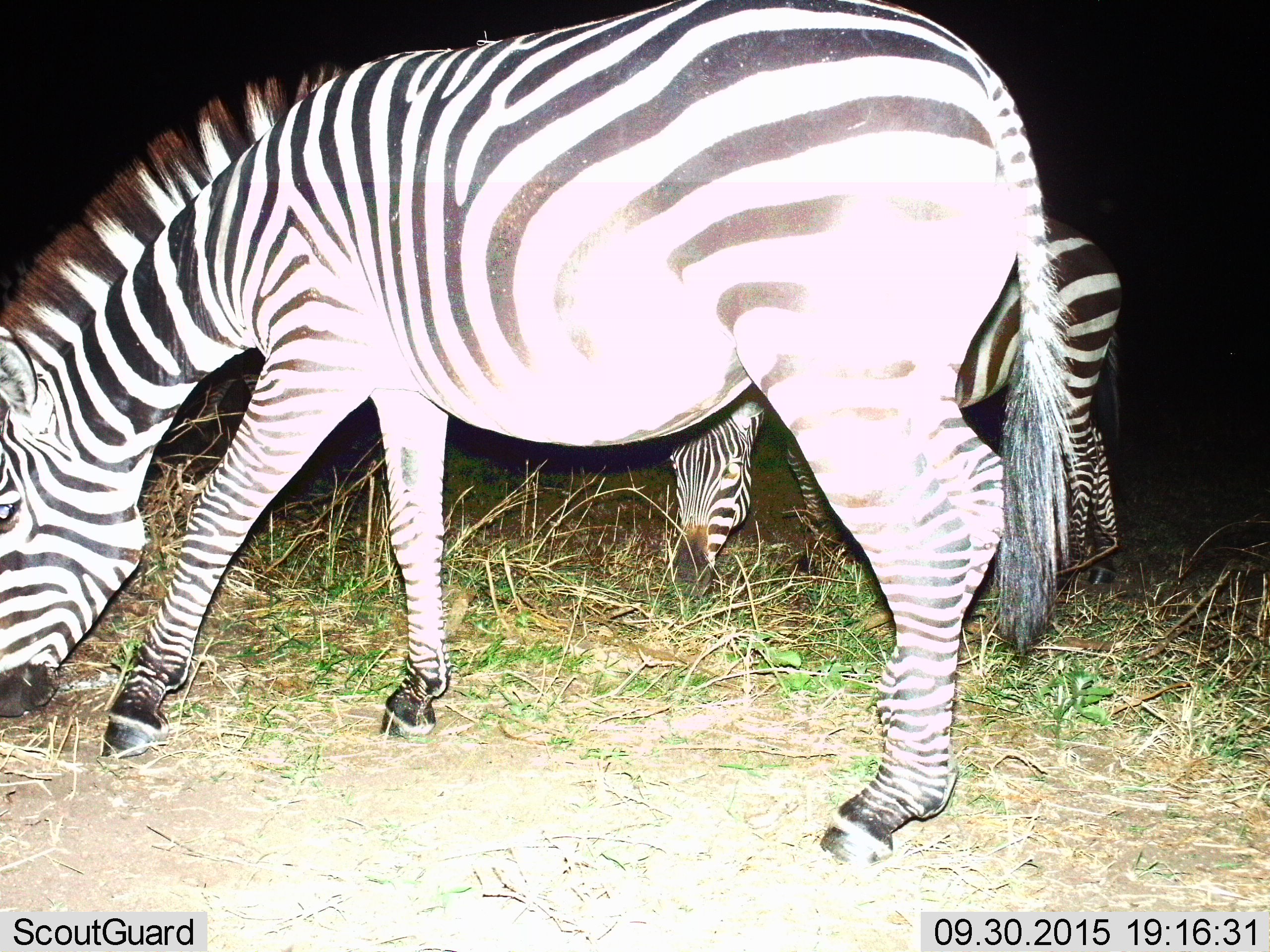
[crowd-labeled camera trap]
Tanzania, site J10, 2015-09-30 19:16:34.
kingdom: Animalia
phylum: Chordata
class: Mammalia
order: Perissodactyla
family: Equidae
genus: Equus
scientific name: Equus quagga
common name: plains zebra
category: zebra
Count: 2.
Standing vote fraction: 44%.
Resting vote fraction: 0%.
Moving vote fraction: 0%.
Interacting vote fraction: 0%.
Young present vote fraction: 0%.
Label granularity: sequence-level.